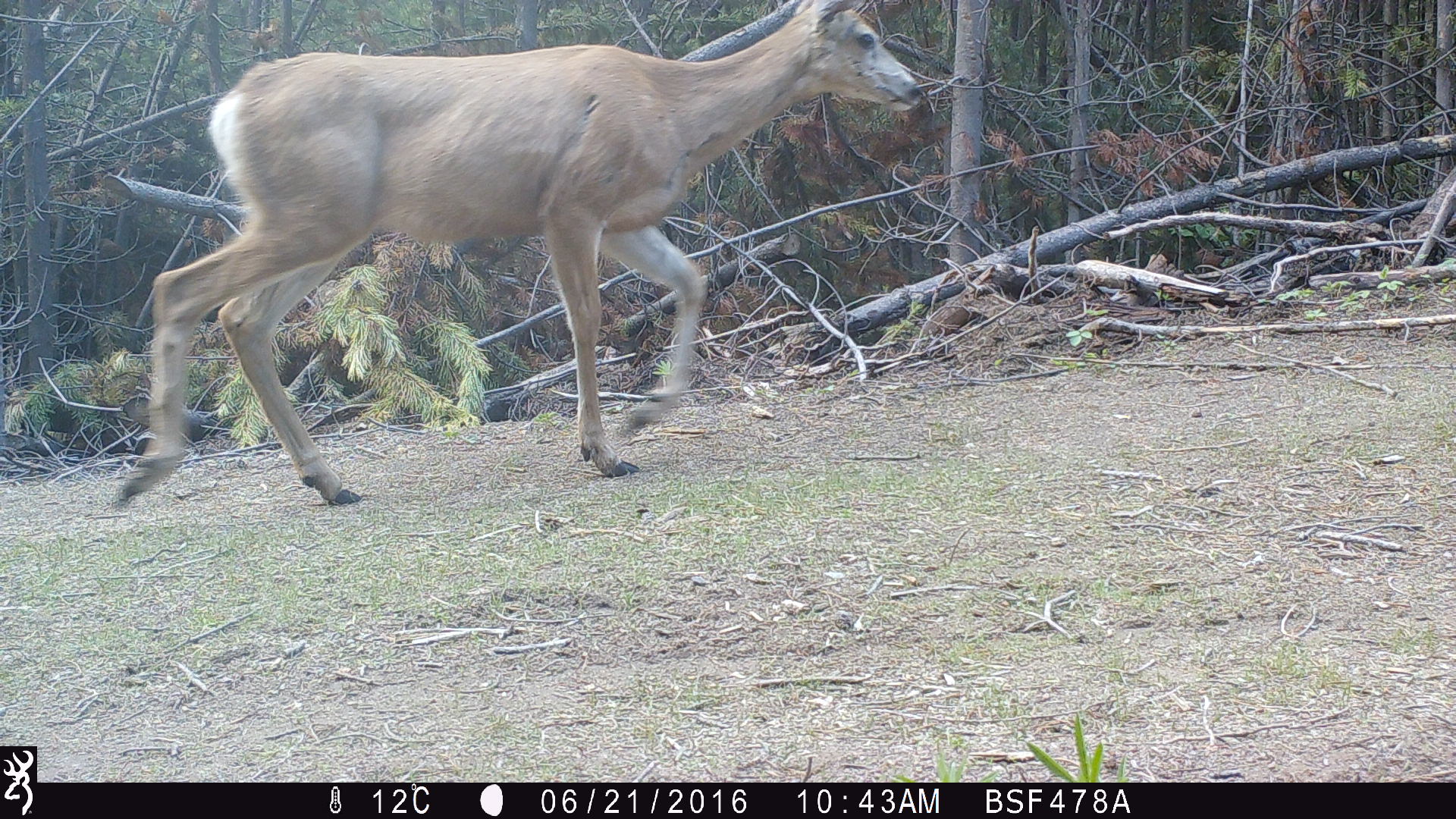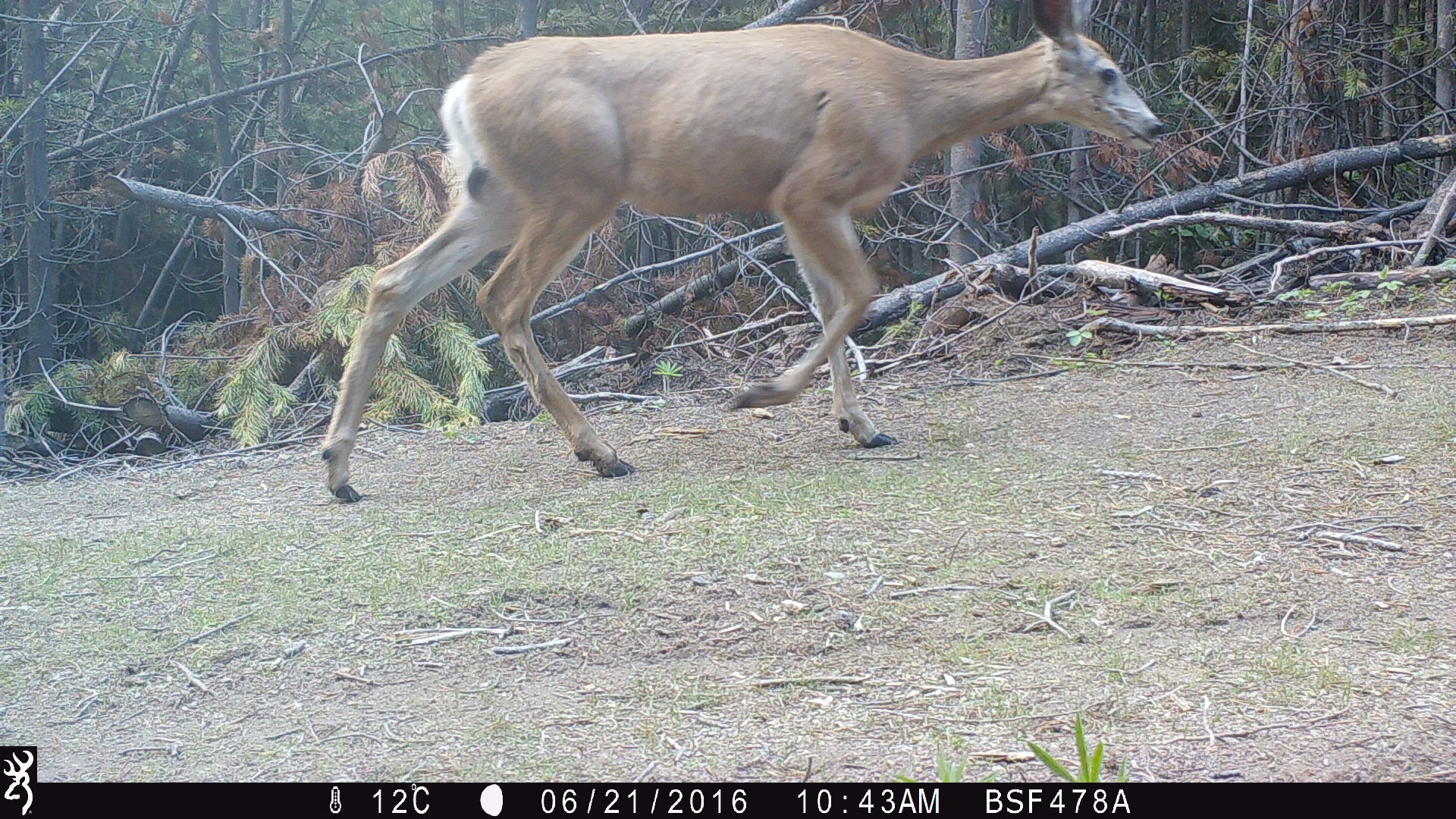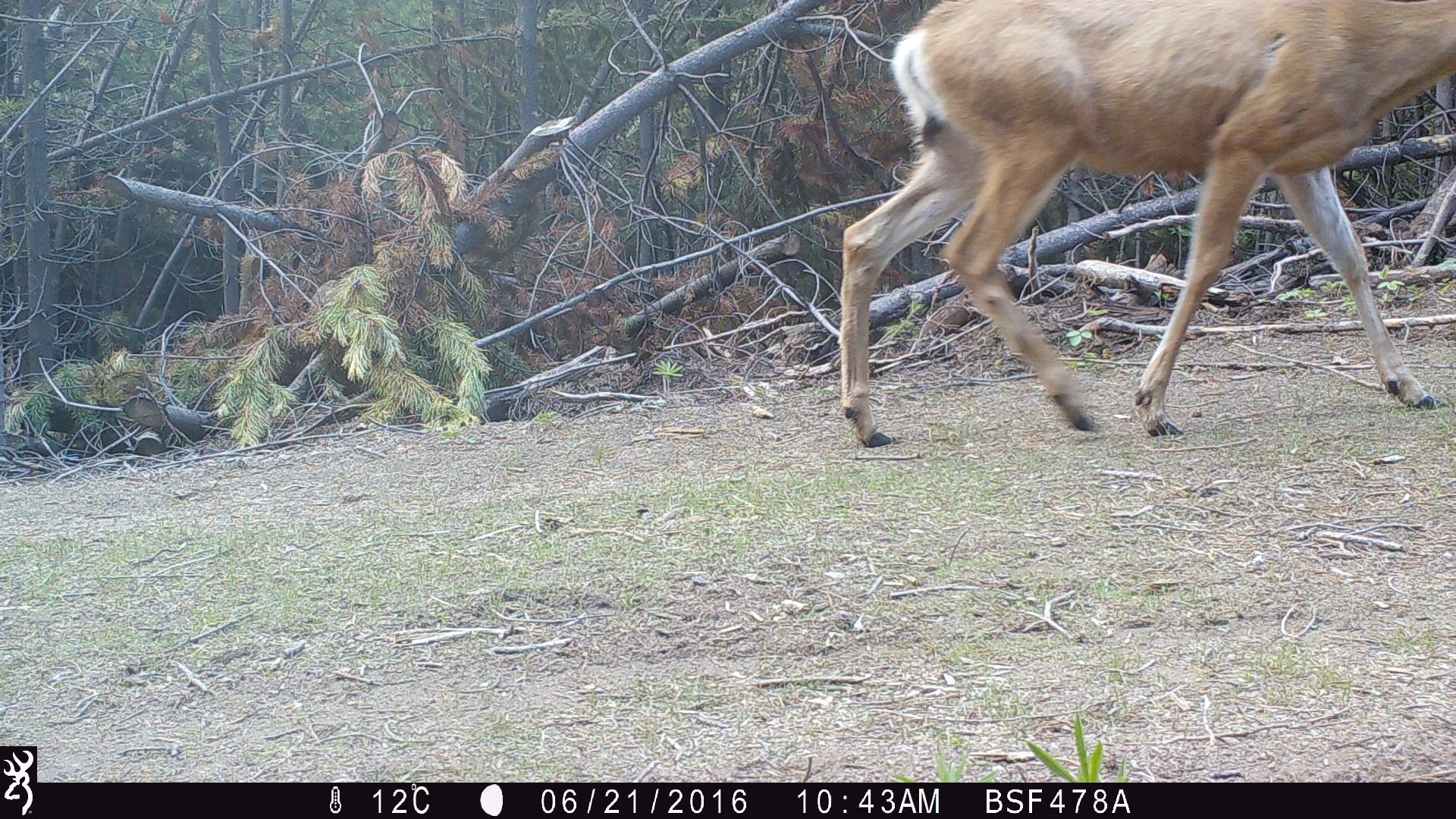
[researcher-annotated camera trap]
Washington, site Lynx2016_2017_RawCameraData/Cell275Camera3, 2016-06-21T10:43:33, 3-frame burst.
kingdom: Animalia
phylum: Chordata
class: Mammalia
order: Artiodactyla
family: Cervidae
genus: Odocoileus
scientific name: Odocoileus hemionus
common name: mule deer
Odocoileus hemionus (mule deer). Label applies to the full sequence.